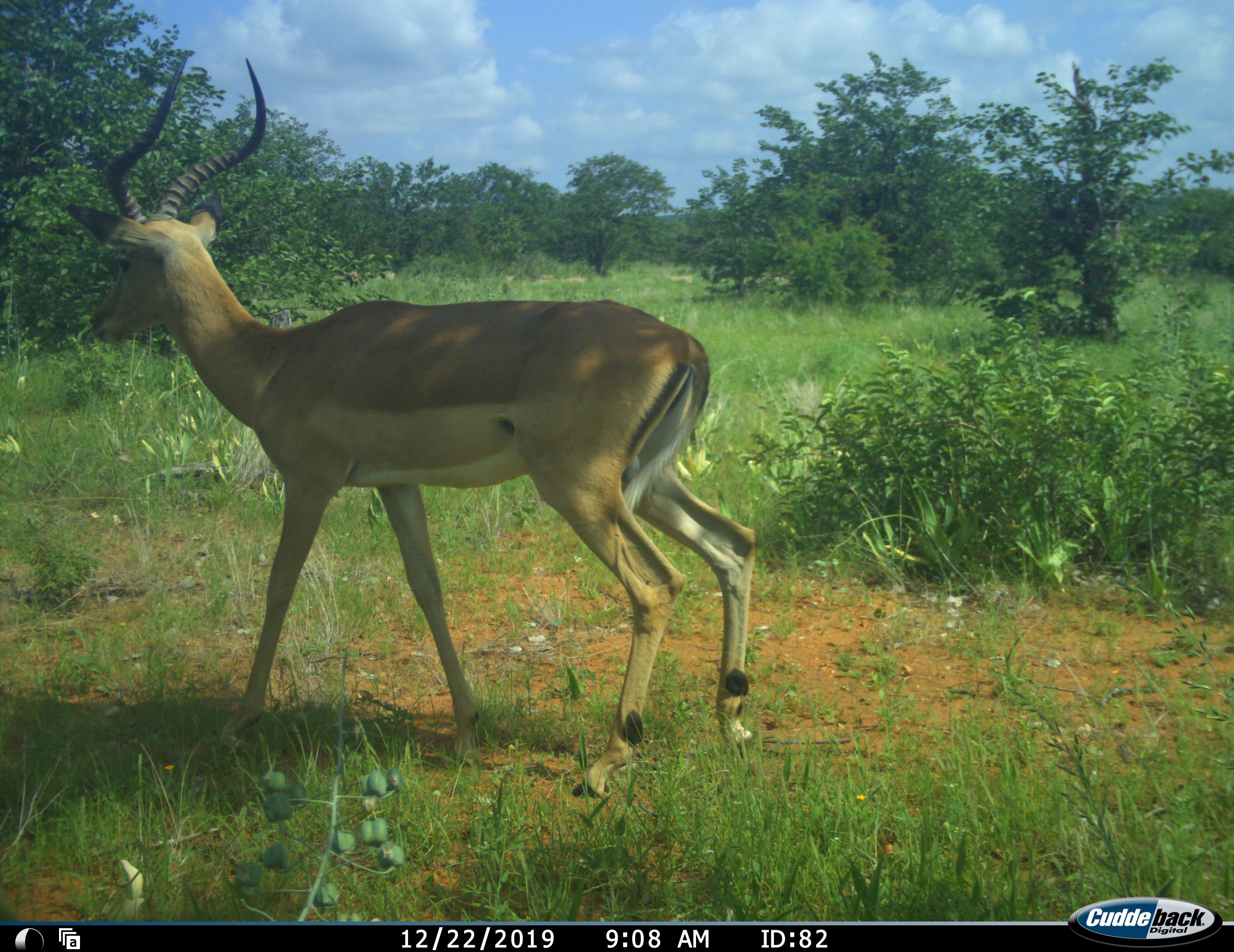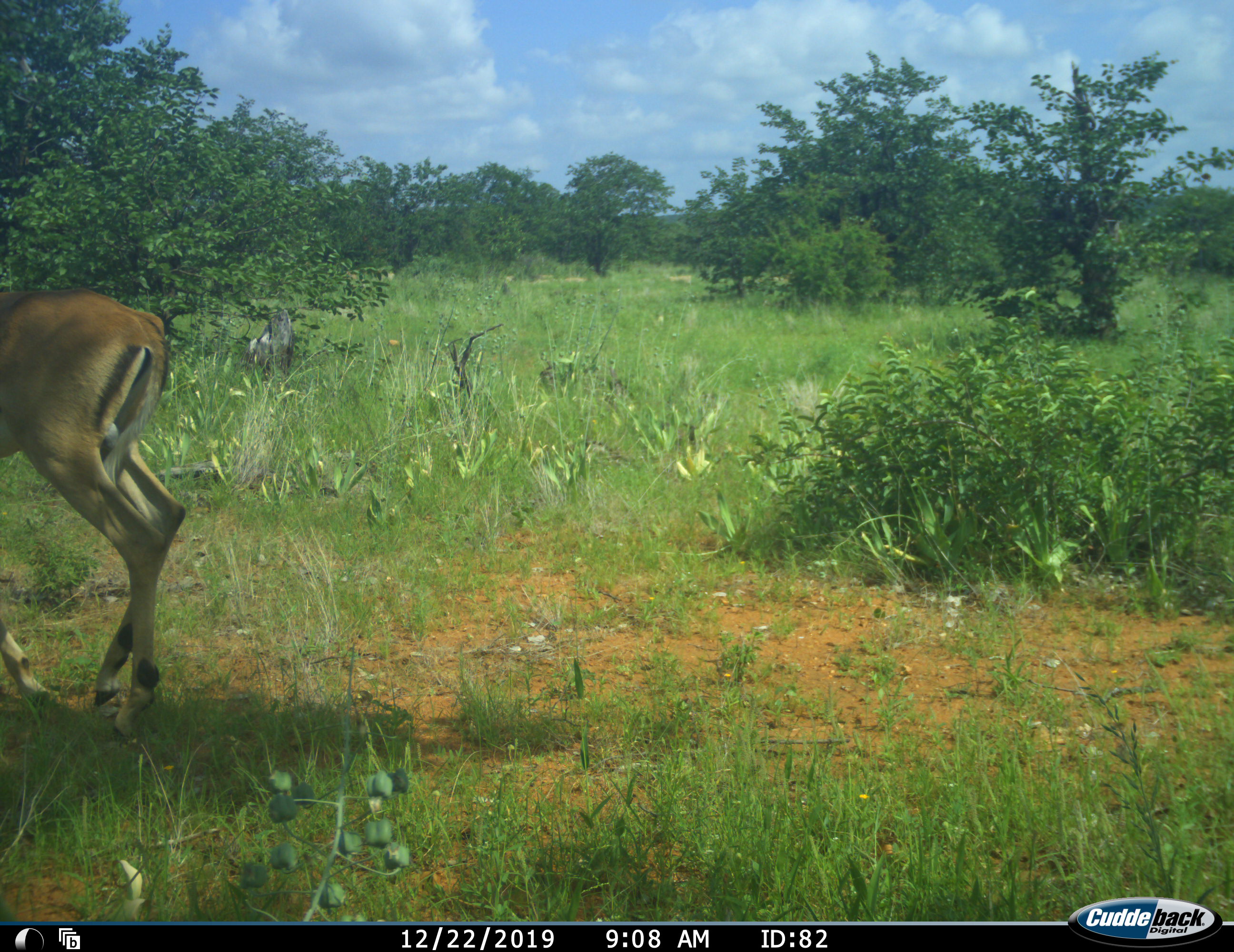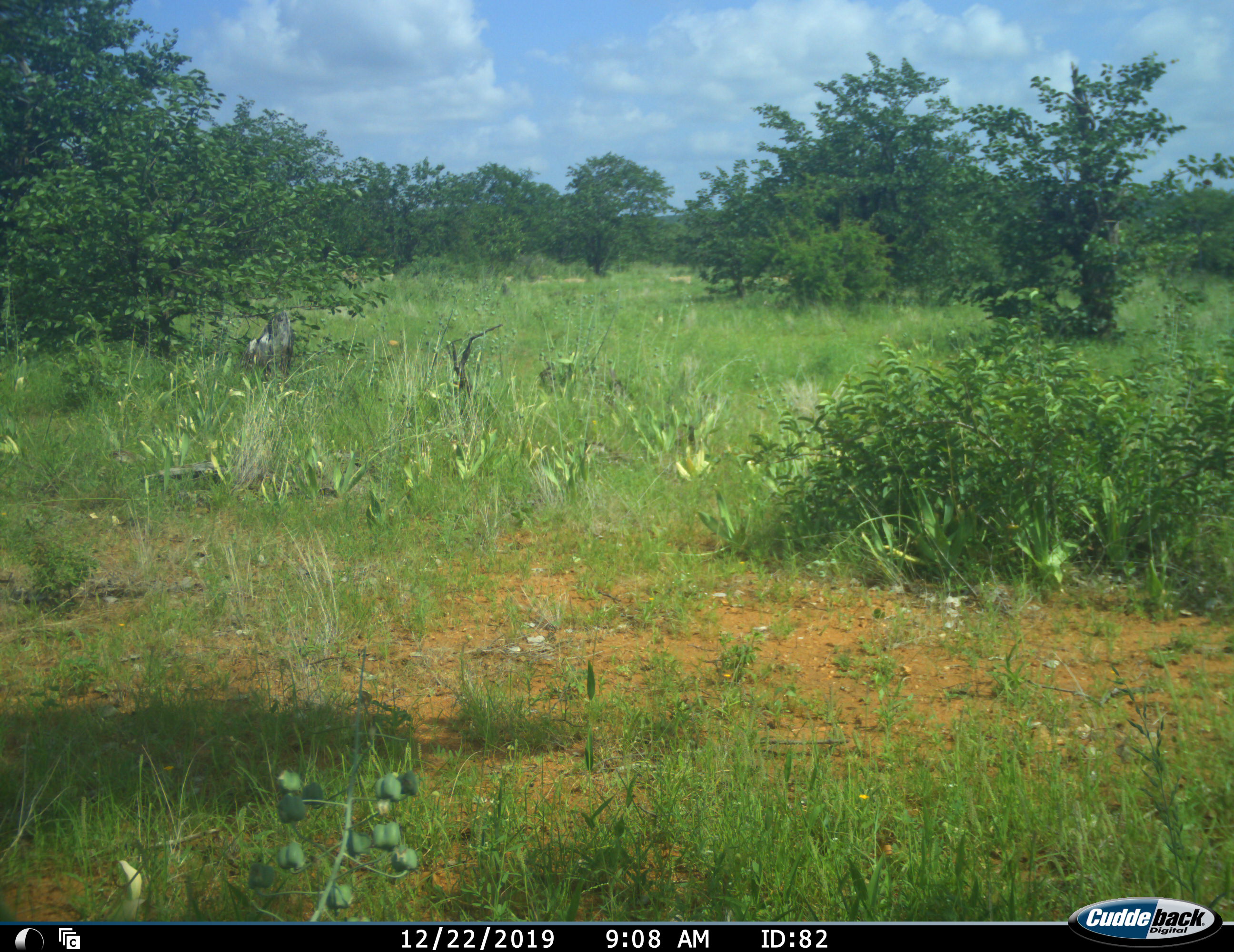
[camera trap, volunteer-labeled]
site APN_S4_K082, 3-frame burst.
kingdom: Animalia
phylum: Chordata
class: Mammalia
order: Artiodactyla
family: Bovidae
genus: Aepyceros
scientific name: Aepyceros melampus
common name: impala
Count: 1.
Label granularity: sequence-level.